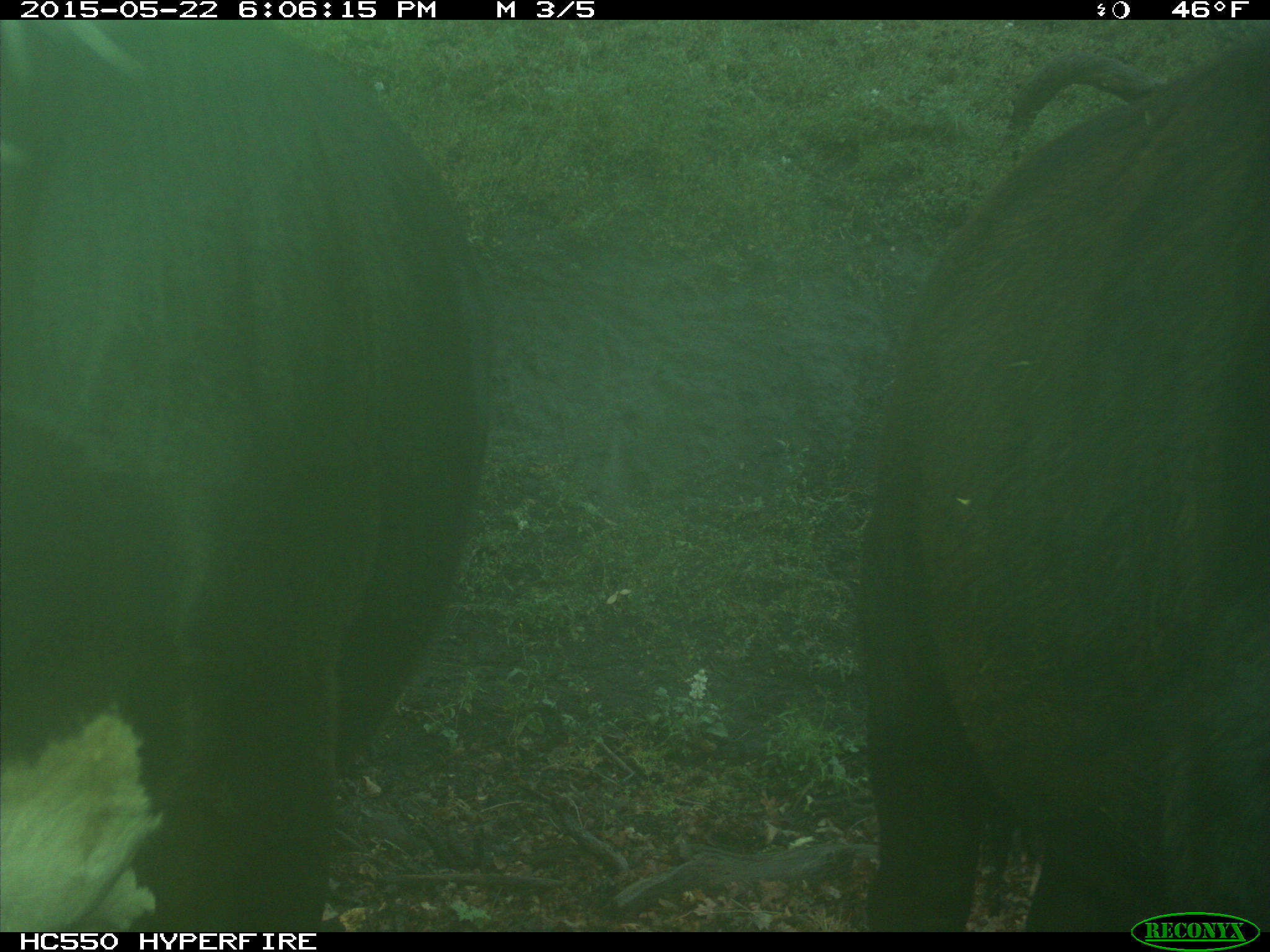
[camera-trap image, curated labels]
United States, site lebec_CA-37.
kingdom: Animalia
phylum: Chordata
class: Mammalia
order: Artiodactyla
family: Bovidae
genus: Bos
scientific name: Bos taurus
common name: domestic cow